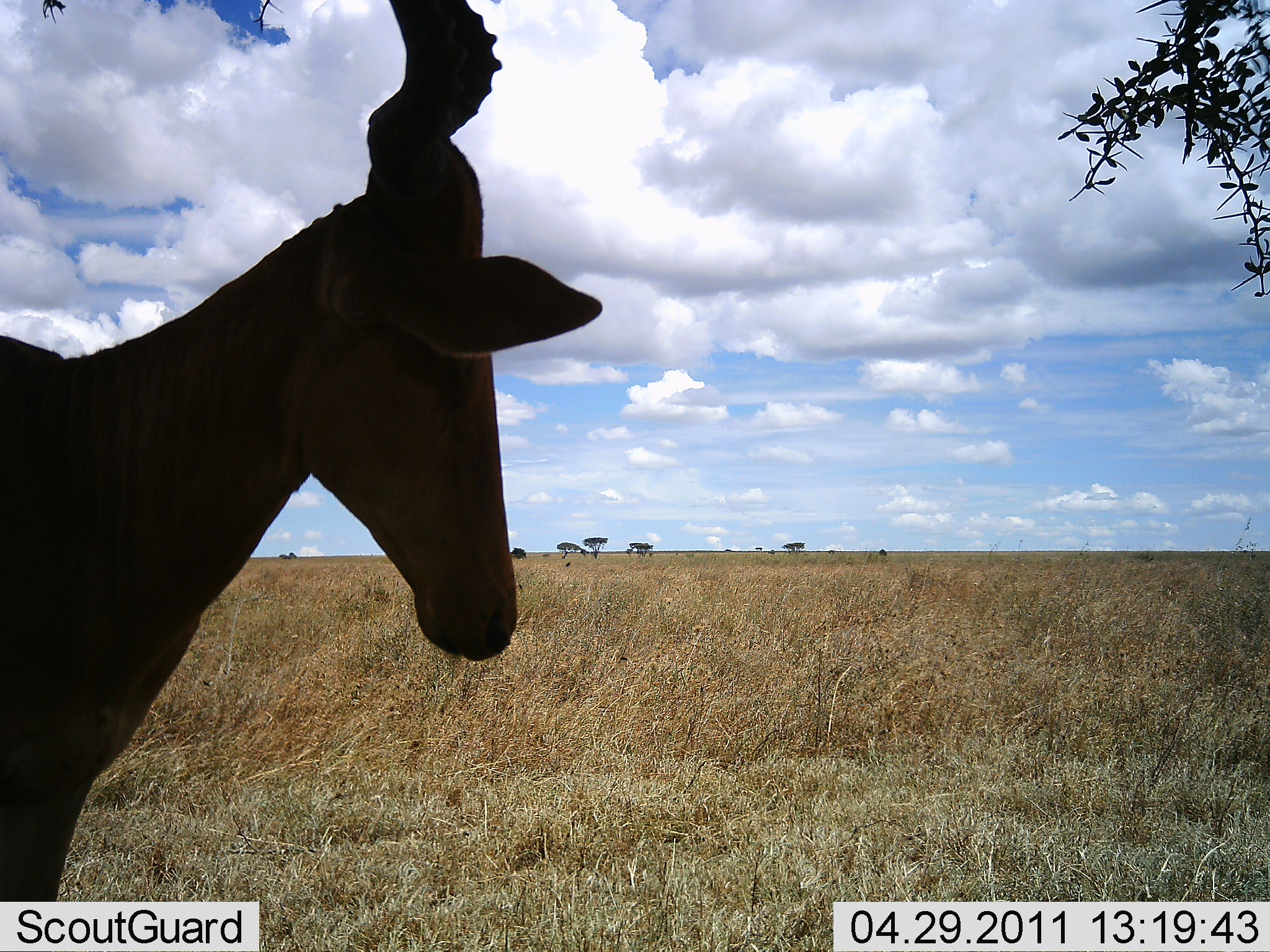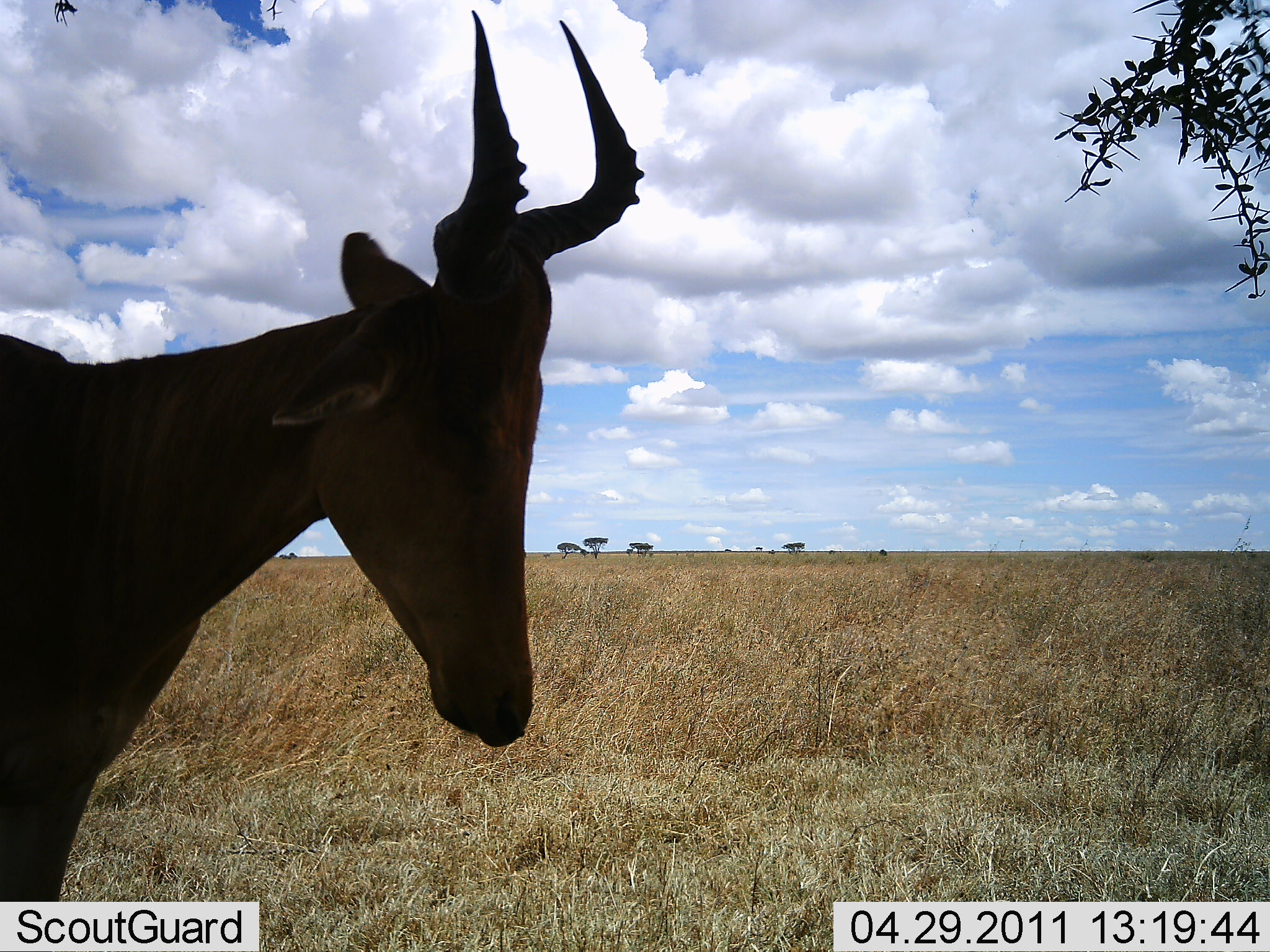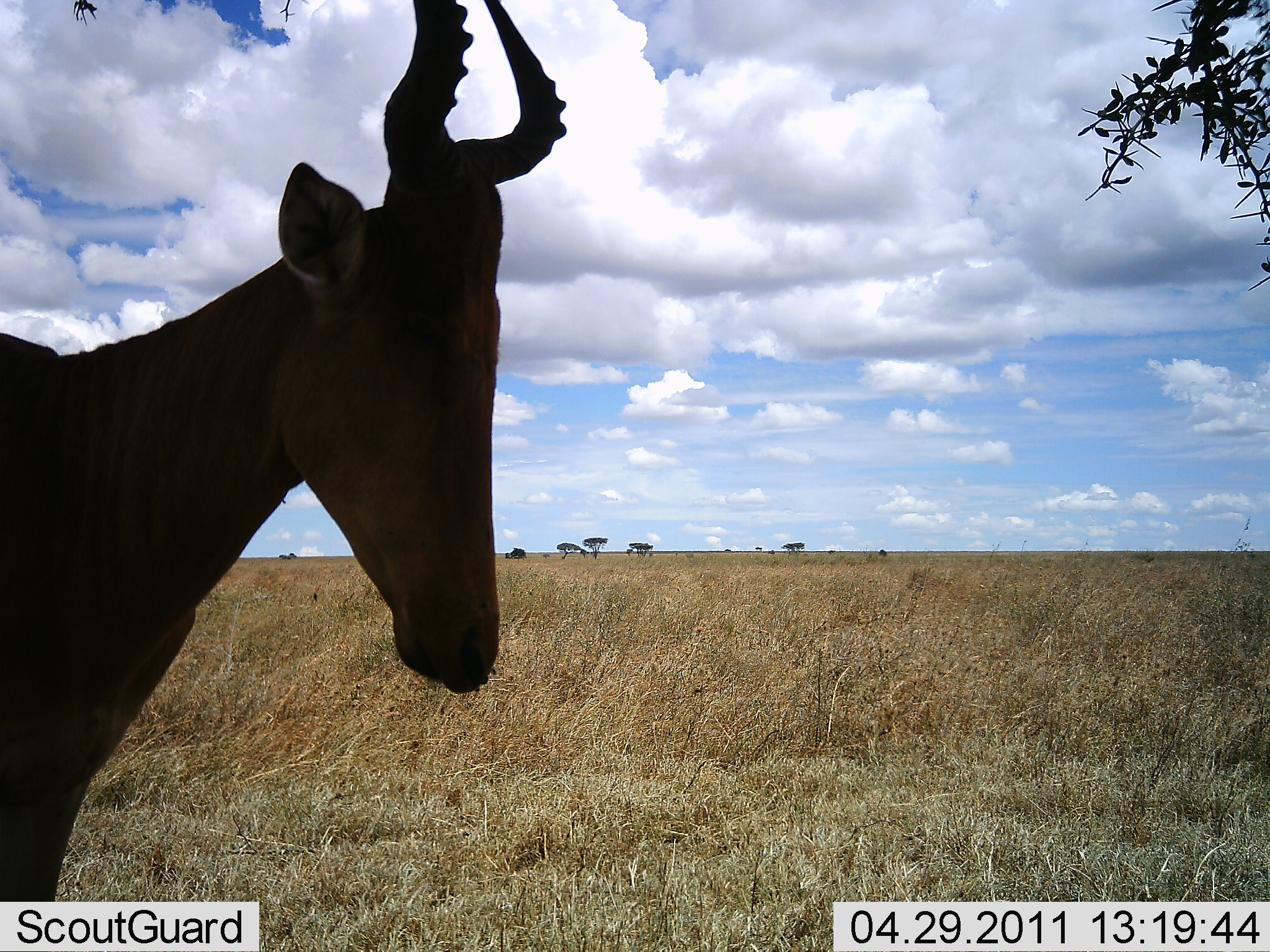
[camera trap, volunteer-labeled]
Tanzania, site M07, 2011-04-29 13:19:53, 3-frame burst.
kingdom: Animalia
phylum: Chordata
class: Mammalia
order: Artiodactyla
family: Bovidae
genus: Alcelaphus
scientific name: Alcelaphus buselaphus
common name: hartebeest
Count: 1.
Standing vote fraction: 100%.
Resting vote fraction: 0%.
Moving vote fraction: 0%.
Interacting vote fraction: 0%.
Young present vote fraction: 0%.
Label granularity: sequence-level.